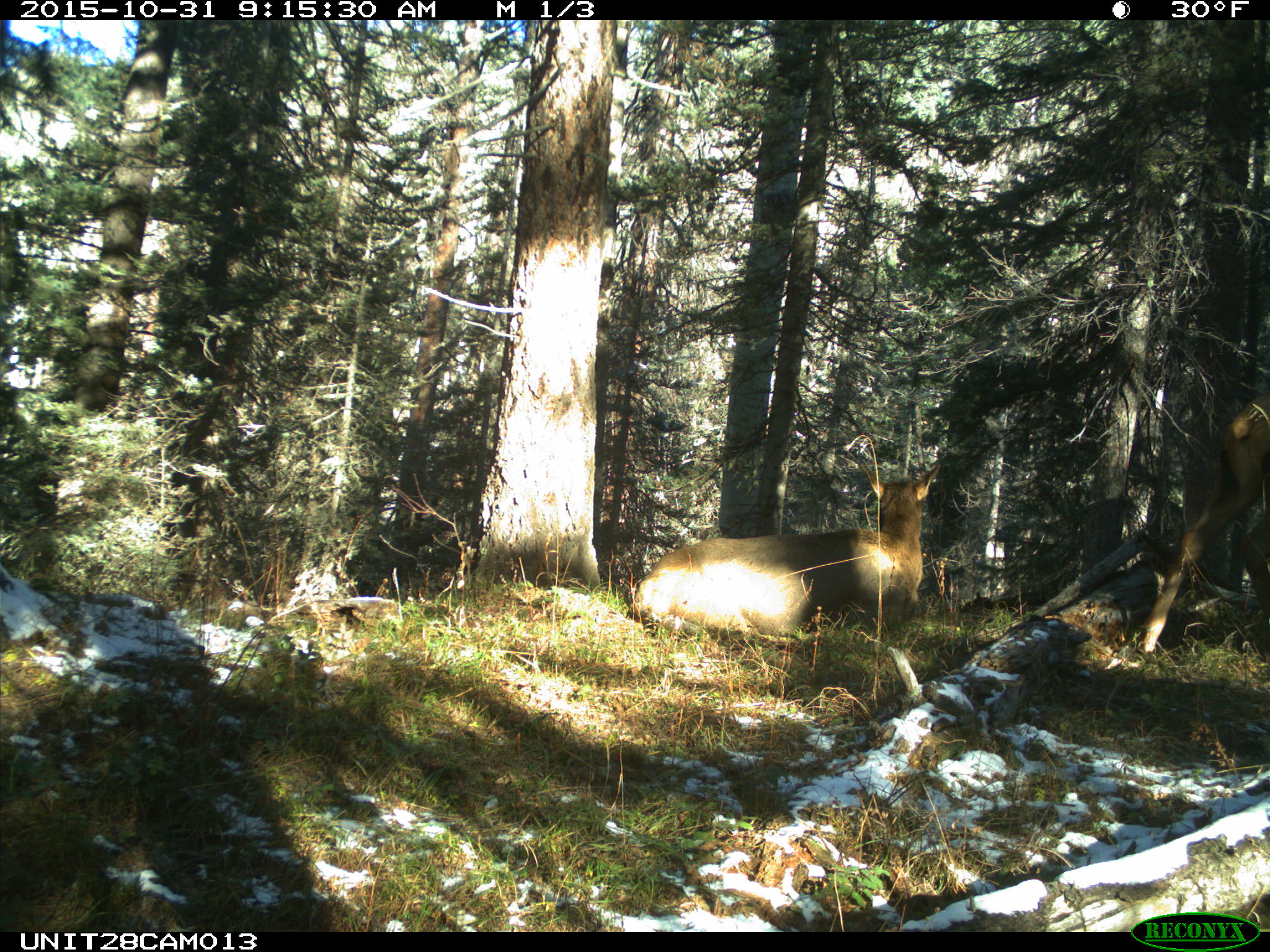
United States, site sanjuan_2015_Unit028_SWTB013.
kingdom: Animalia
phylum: Chordata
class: Mammalia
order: Artiodactyla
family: Cervidae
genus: Cervus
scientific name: Cervus elaphus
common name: red deer